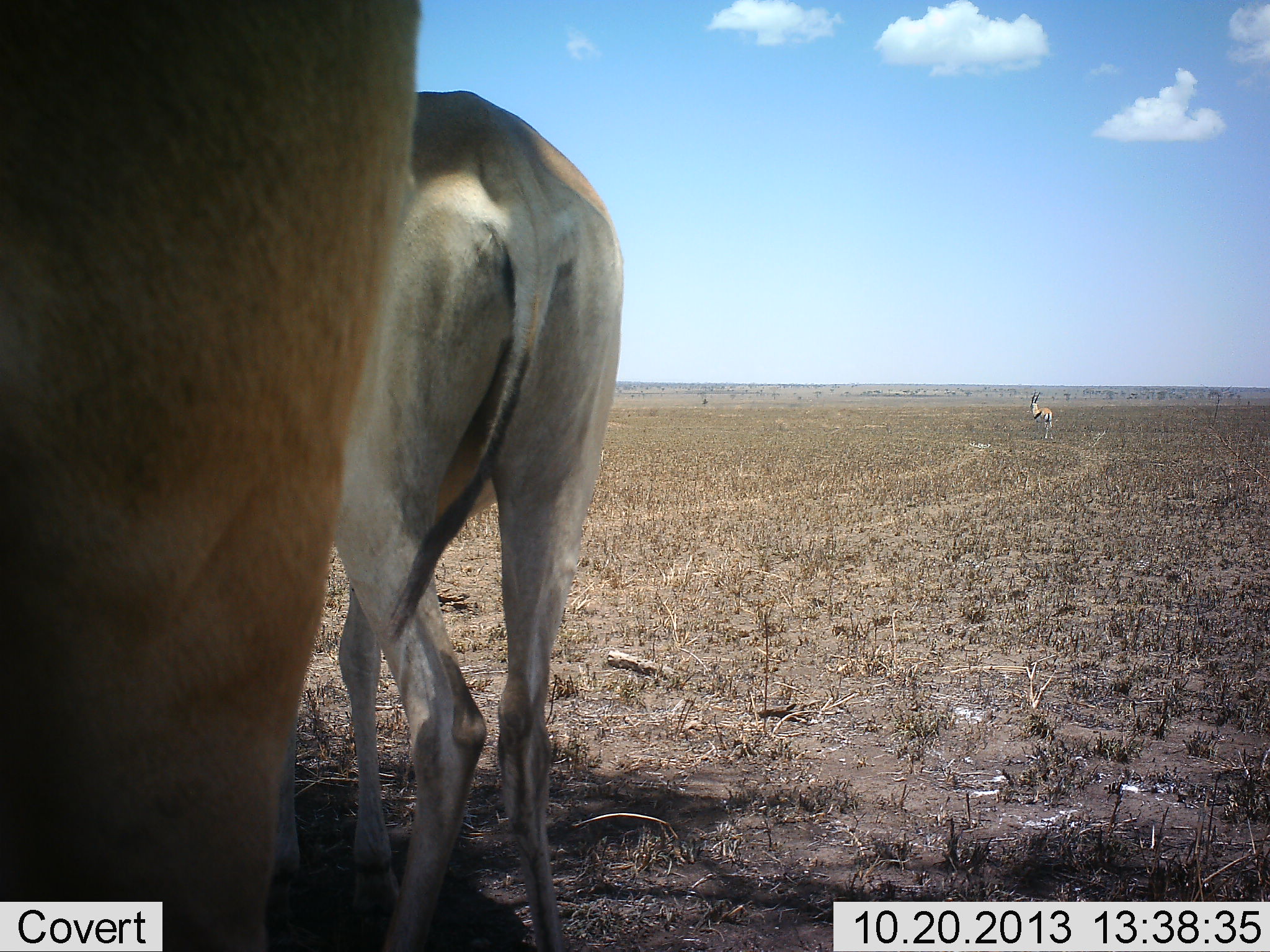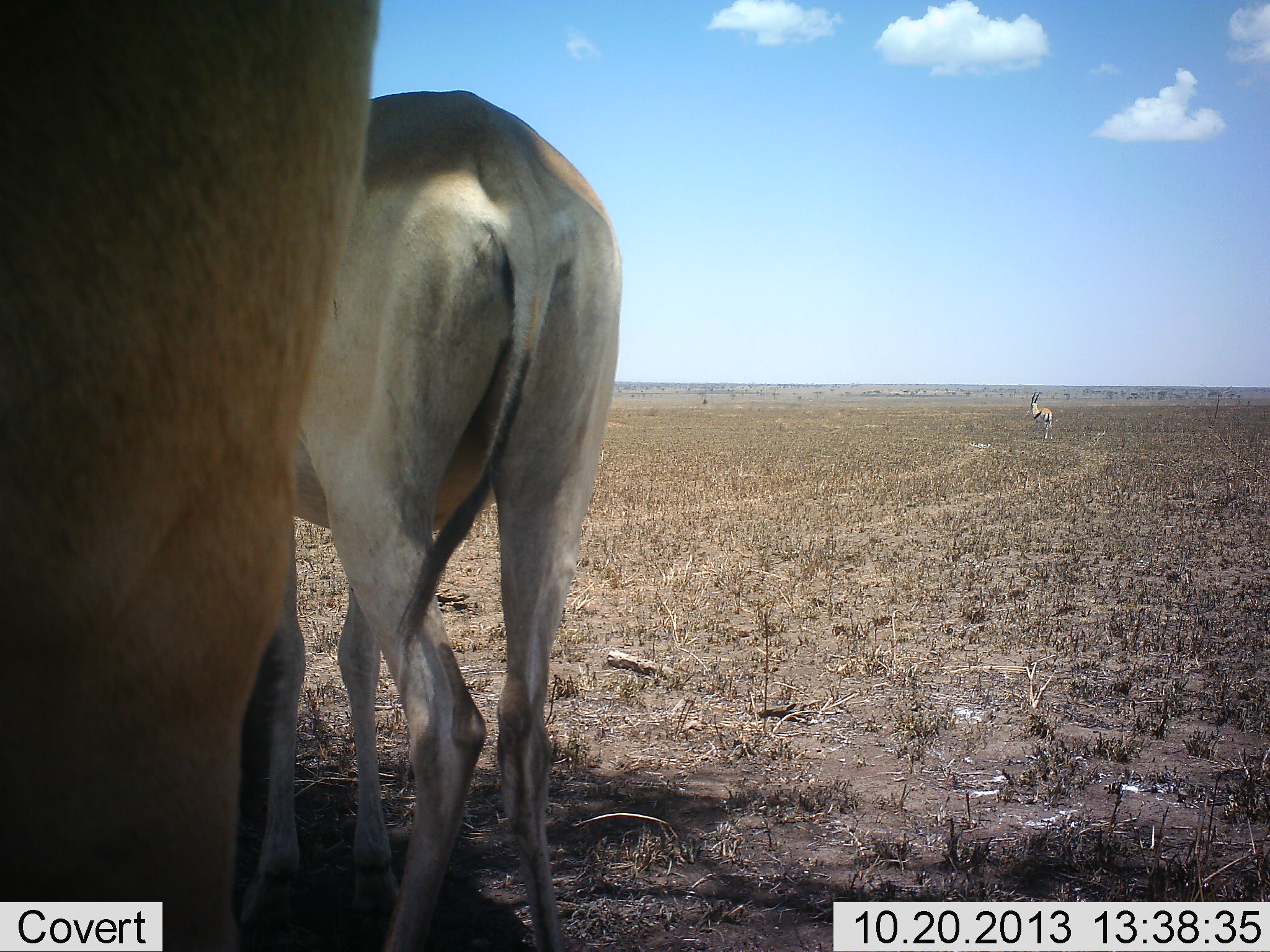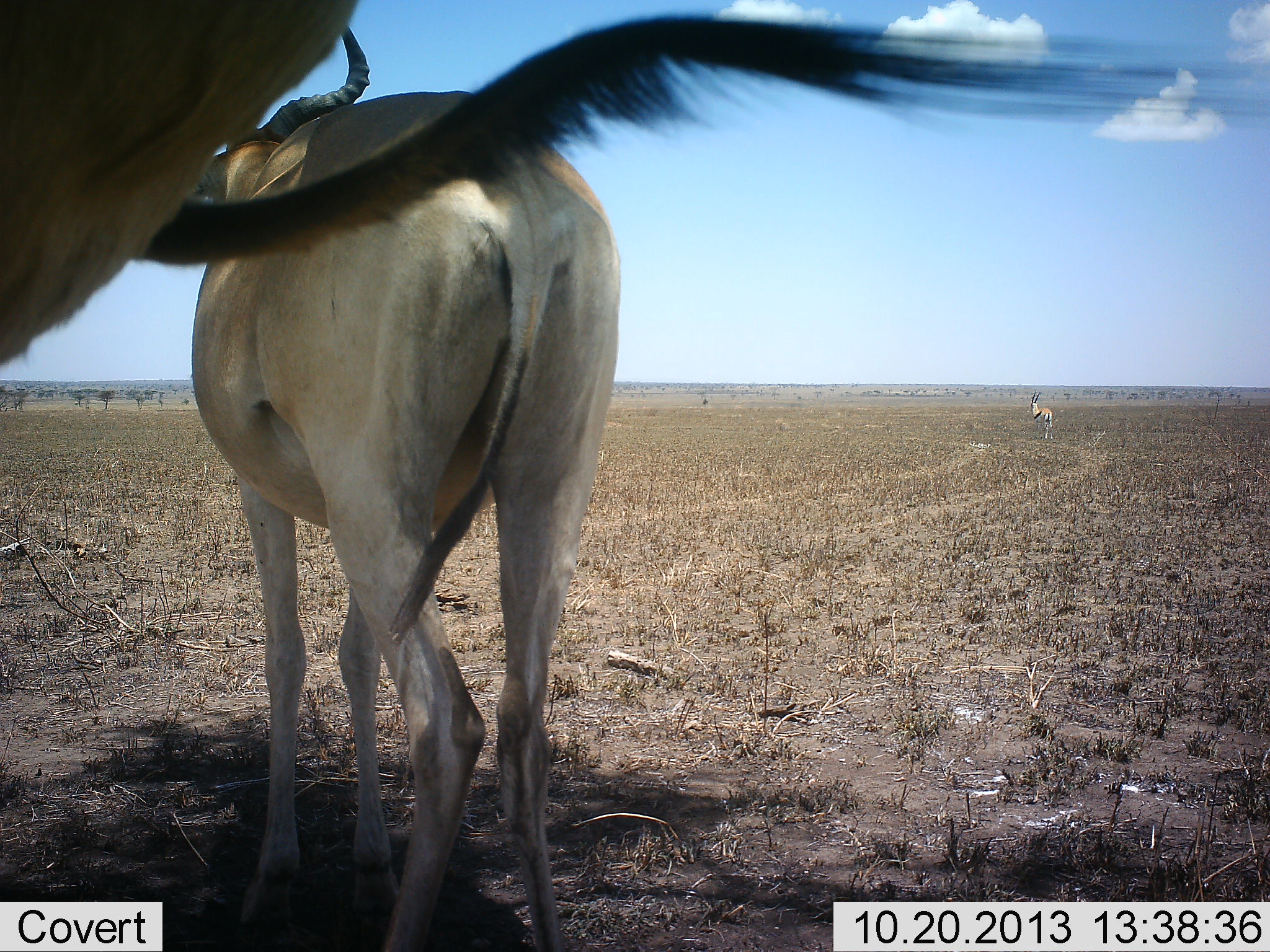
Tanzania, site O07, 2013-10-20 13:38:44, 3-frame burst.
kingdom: Animalia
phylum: Chordata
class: Mammalia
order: Artiodactyla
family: Bovidae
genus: Eudorcas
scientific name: Eudorcas thomsonii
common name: thomson's gazelle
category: gazellethomsons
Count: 1.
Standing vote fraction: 92%.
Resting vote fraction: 8%.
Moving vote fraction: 17%.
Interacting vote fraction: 0%.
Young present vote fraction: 0%.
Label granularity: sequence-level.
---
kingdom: Animalia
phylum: Chordata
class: Mammalia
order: Artiodactyla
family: Bovidae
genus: Alcelaphus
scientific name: Alcelaphus buselaphus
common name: hartebeest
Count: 2.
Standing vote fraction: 100%.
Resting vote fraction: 20%.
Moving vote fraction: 0%.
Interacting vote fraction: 0%.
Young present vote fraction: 0%.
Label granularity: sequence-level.